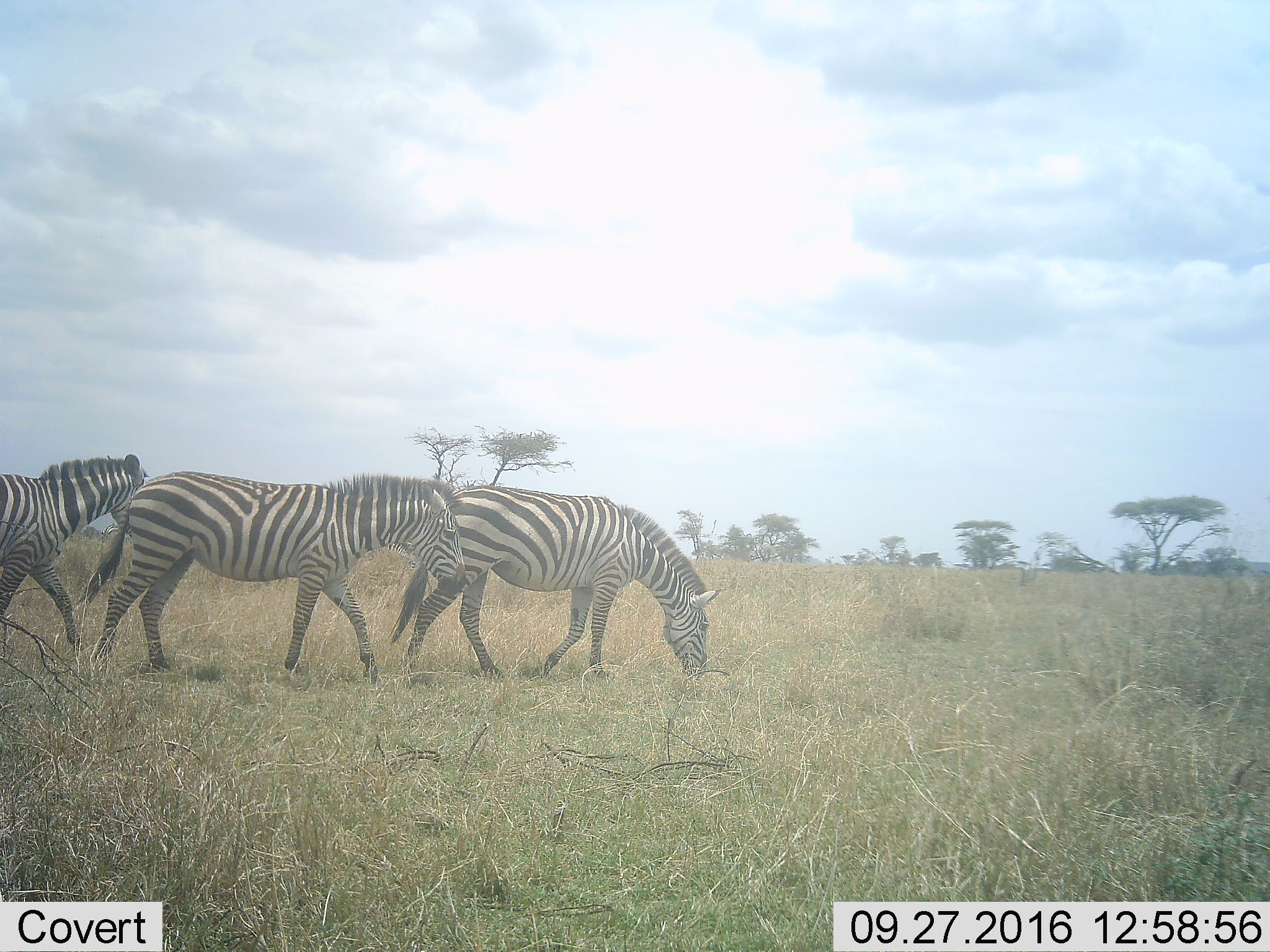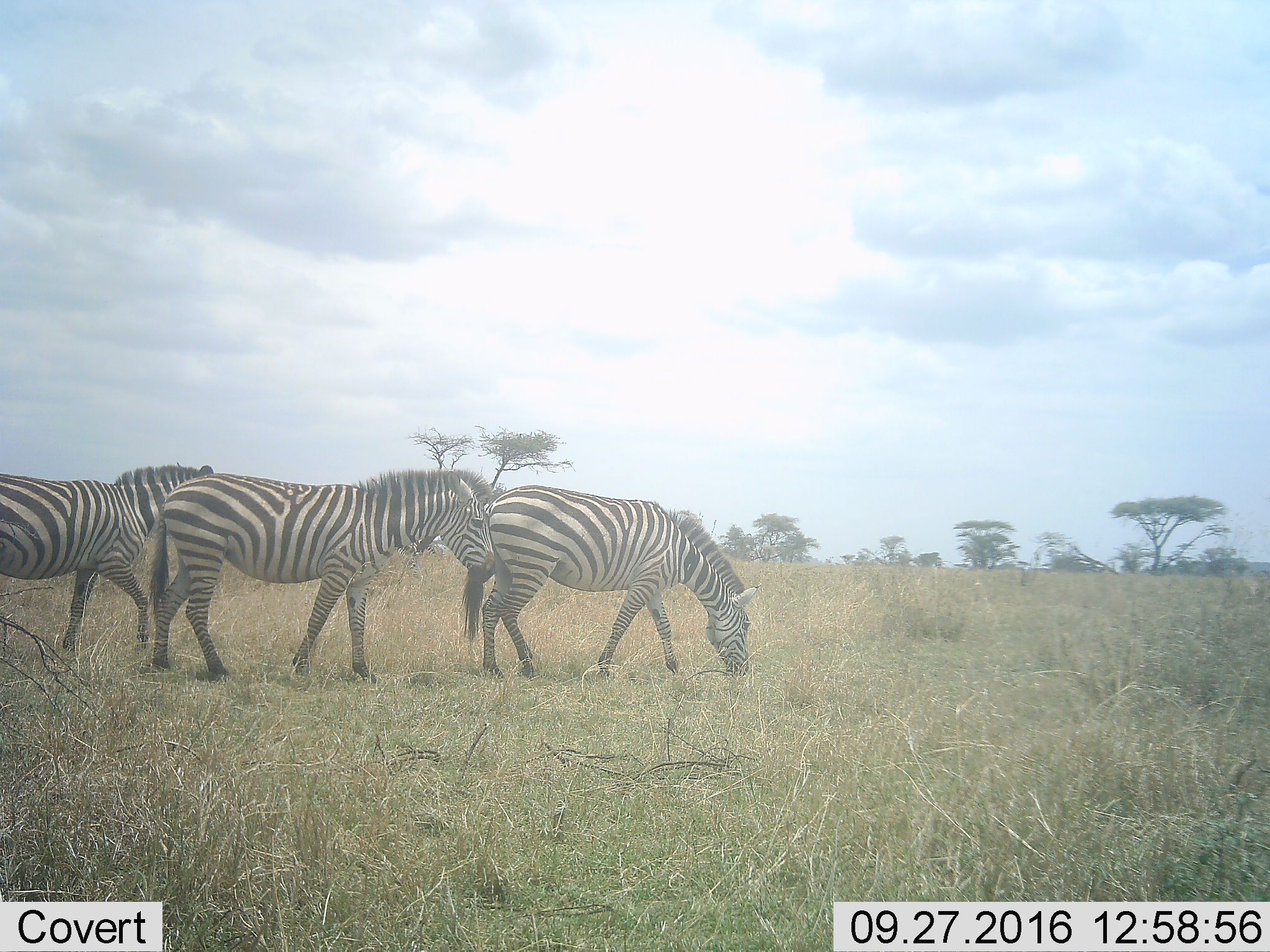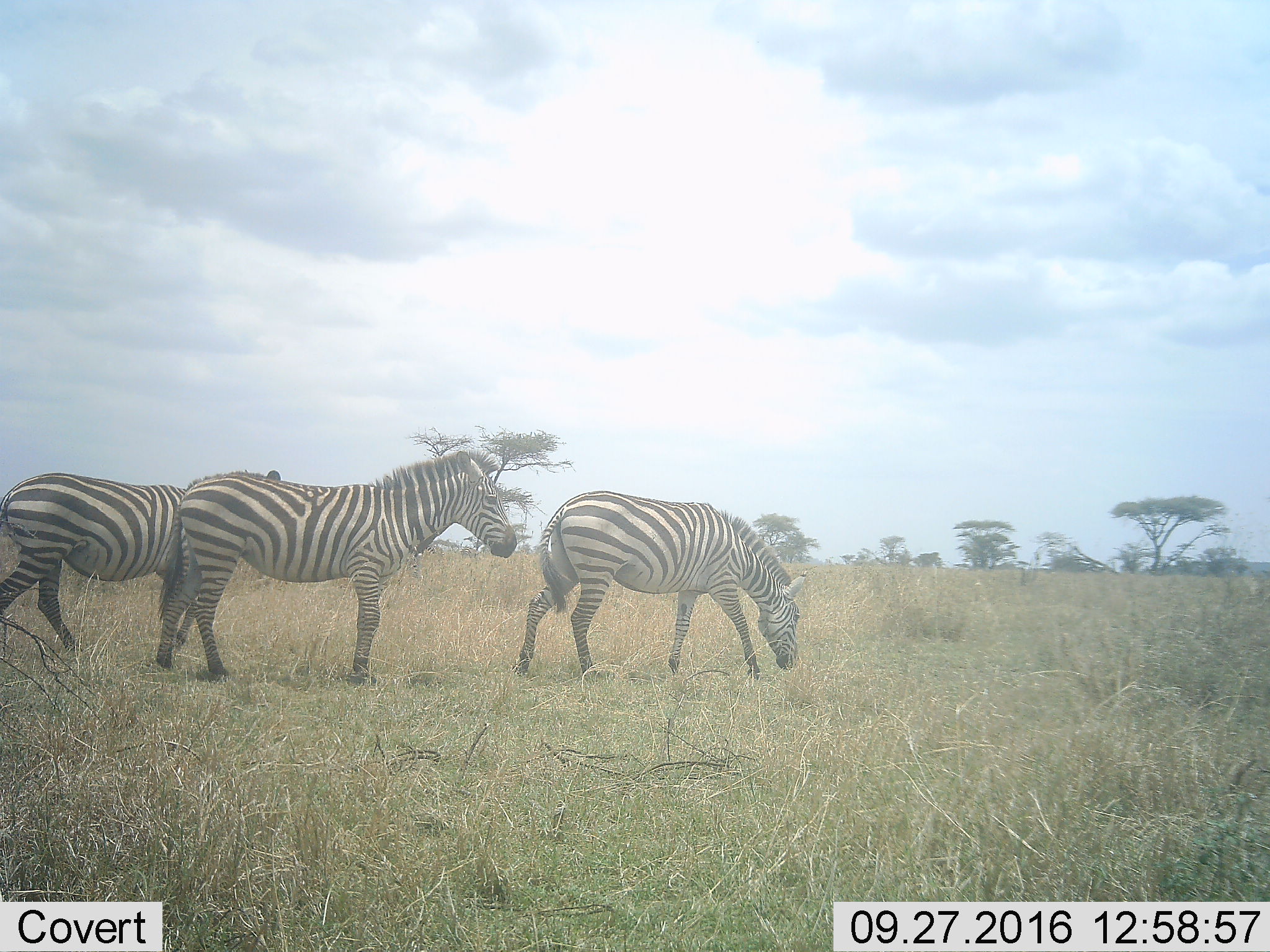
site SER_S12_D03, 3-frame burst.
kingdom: Animalia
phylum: Chordata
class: Mammalia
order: Perissodactyla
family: Equidae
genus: Equus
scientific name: Equus quagga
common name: plains zebra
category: zebraplains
Zebraplains (plains zebra) (Equus quagga), count 3. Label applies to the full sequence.